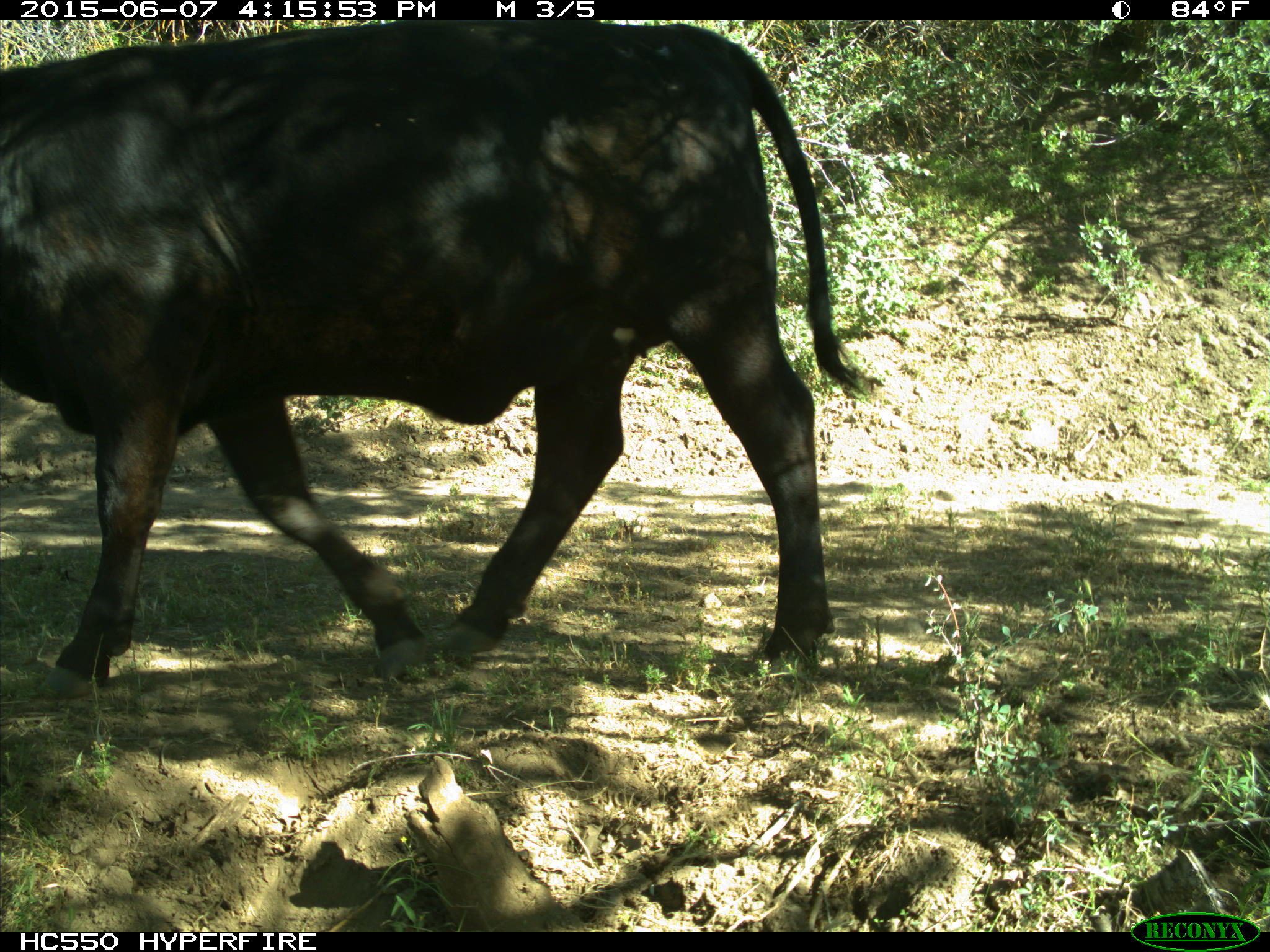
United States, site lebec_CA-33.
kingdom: Animalia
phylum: Chordata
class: Mammalia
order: Artiodactyla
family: Bovidae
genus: Bos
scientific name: Bos taurus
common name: domestic cow